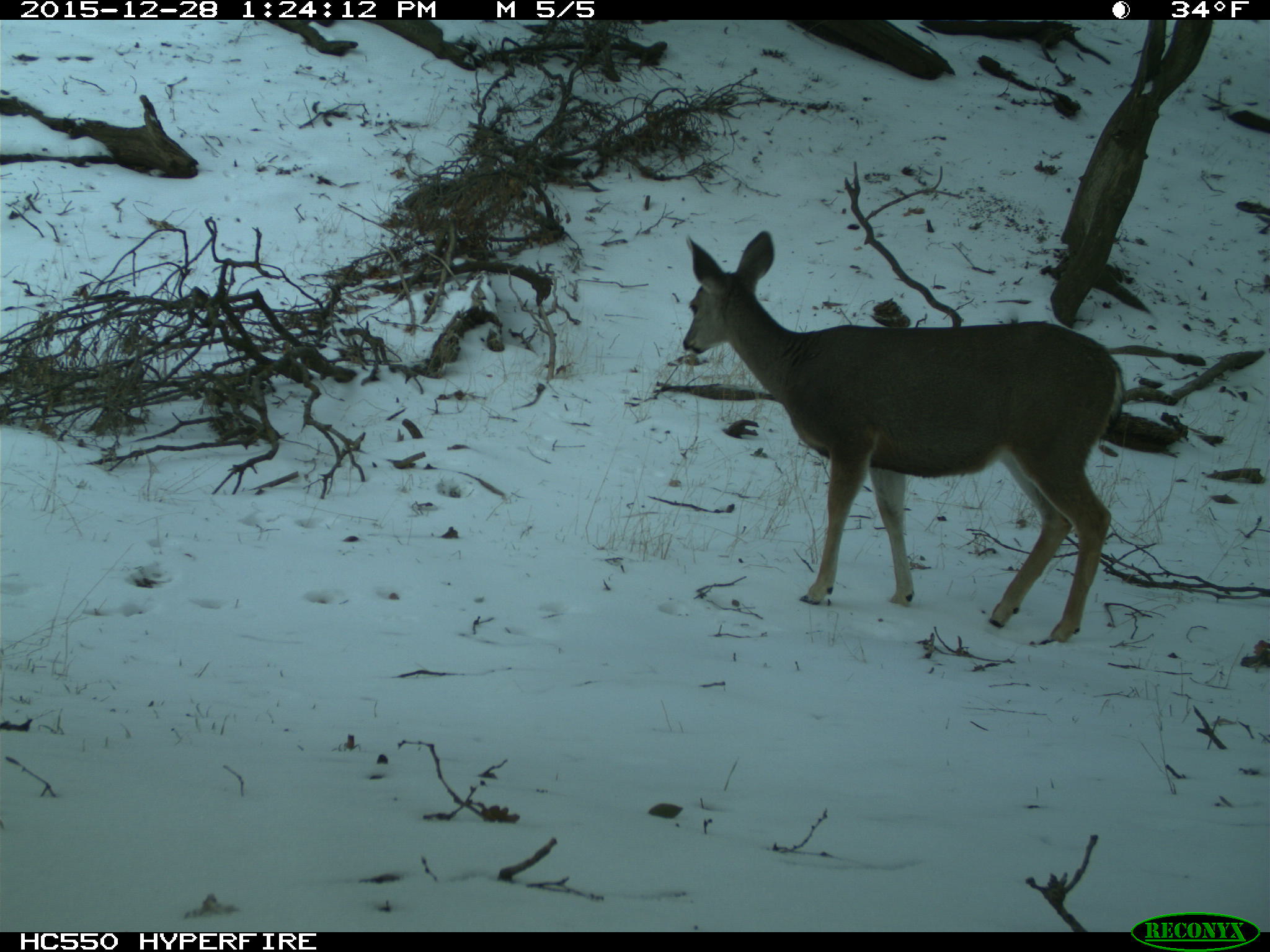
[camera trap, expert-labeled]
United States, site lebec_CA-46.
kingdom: Animalia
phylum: Chordata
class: Mammalia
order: Artiodactyla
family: Cervidae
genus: Odocoileus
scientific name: Odocoileus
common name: deer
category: unidentified deer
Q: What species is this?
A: Unidentified deer (deer) (Odocoileus).